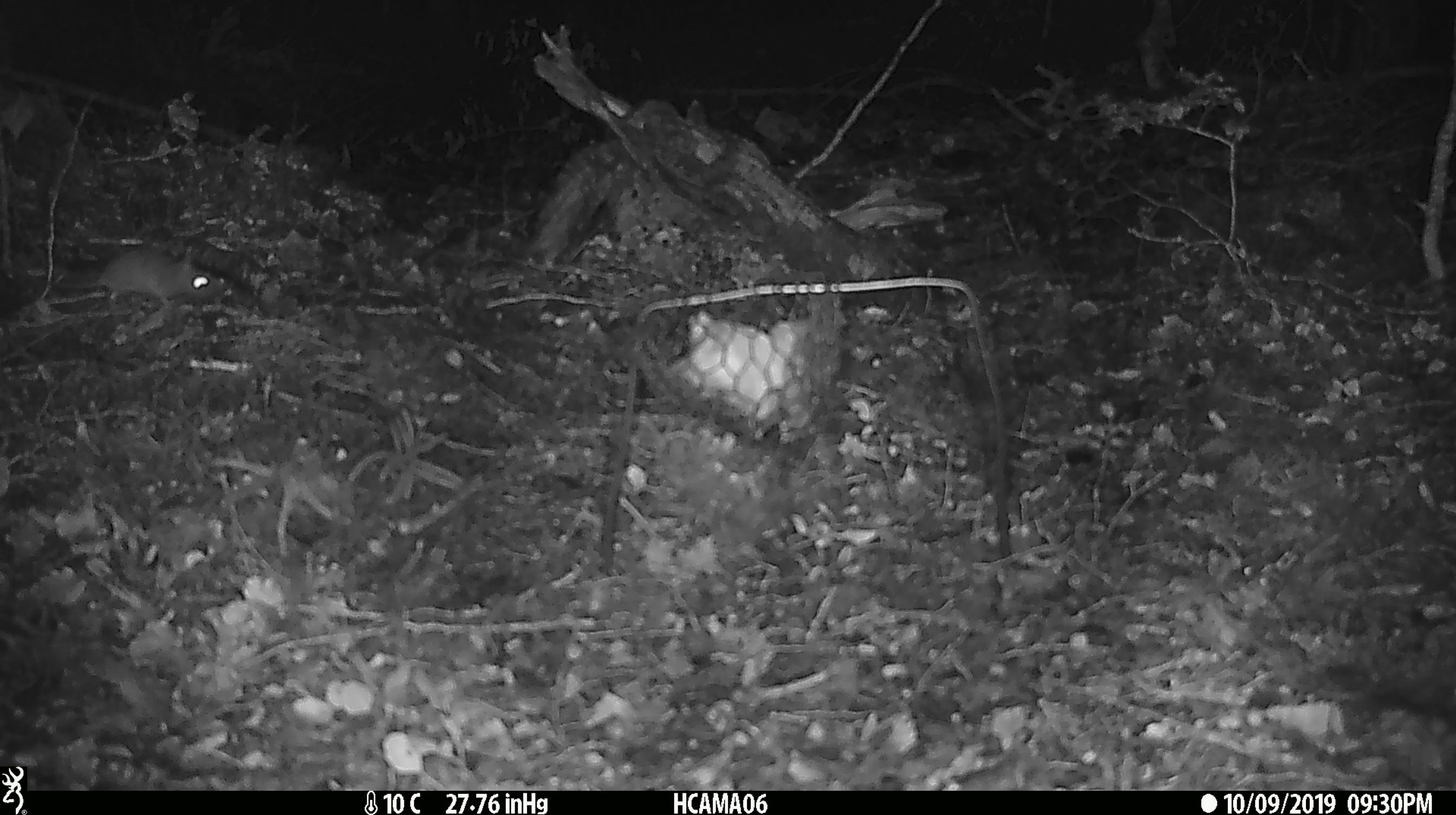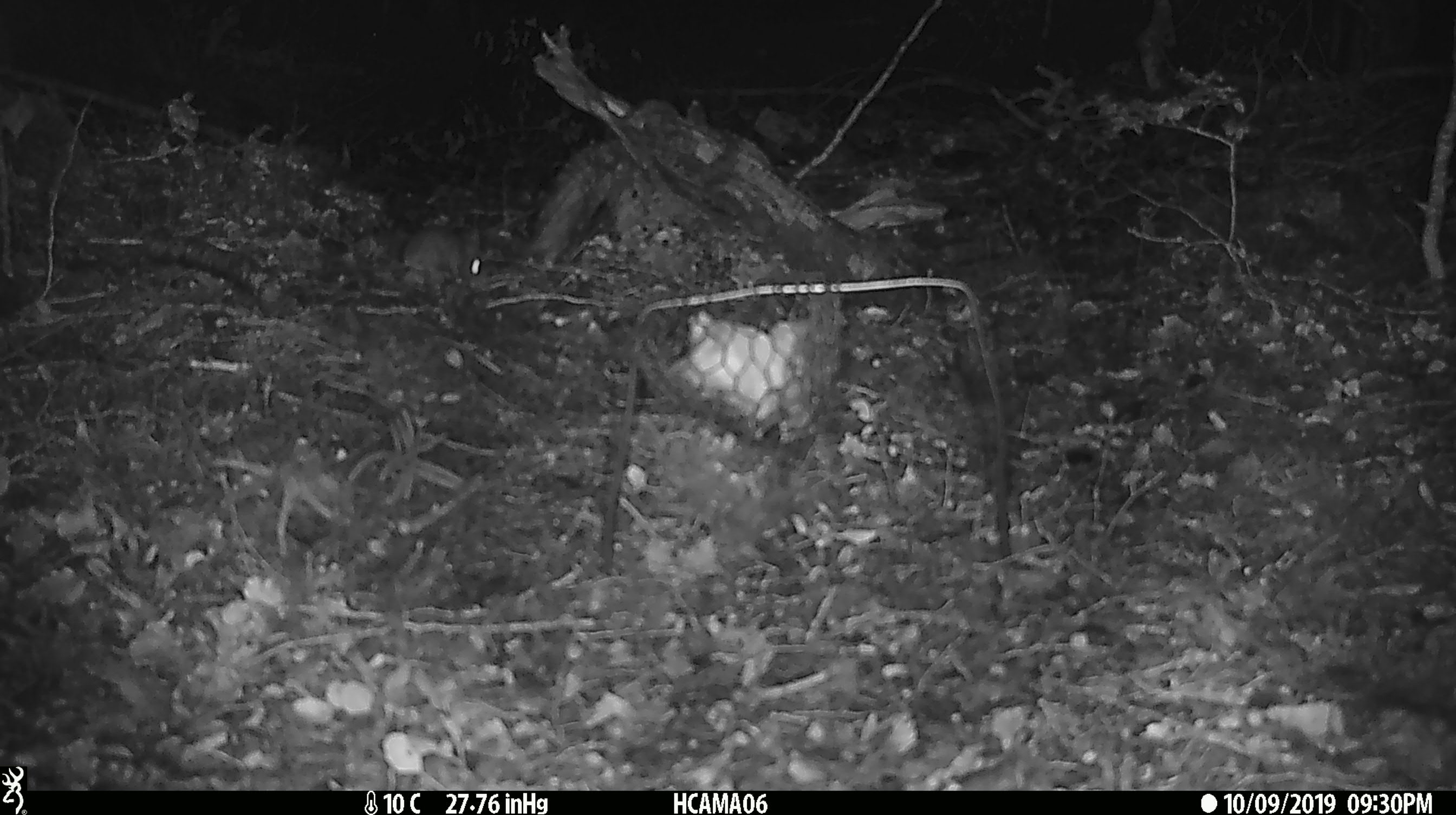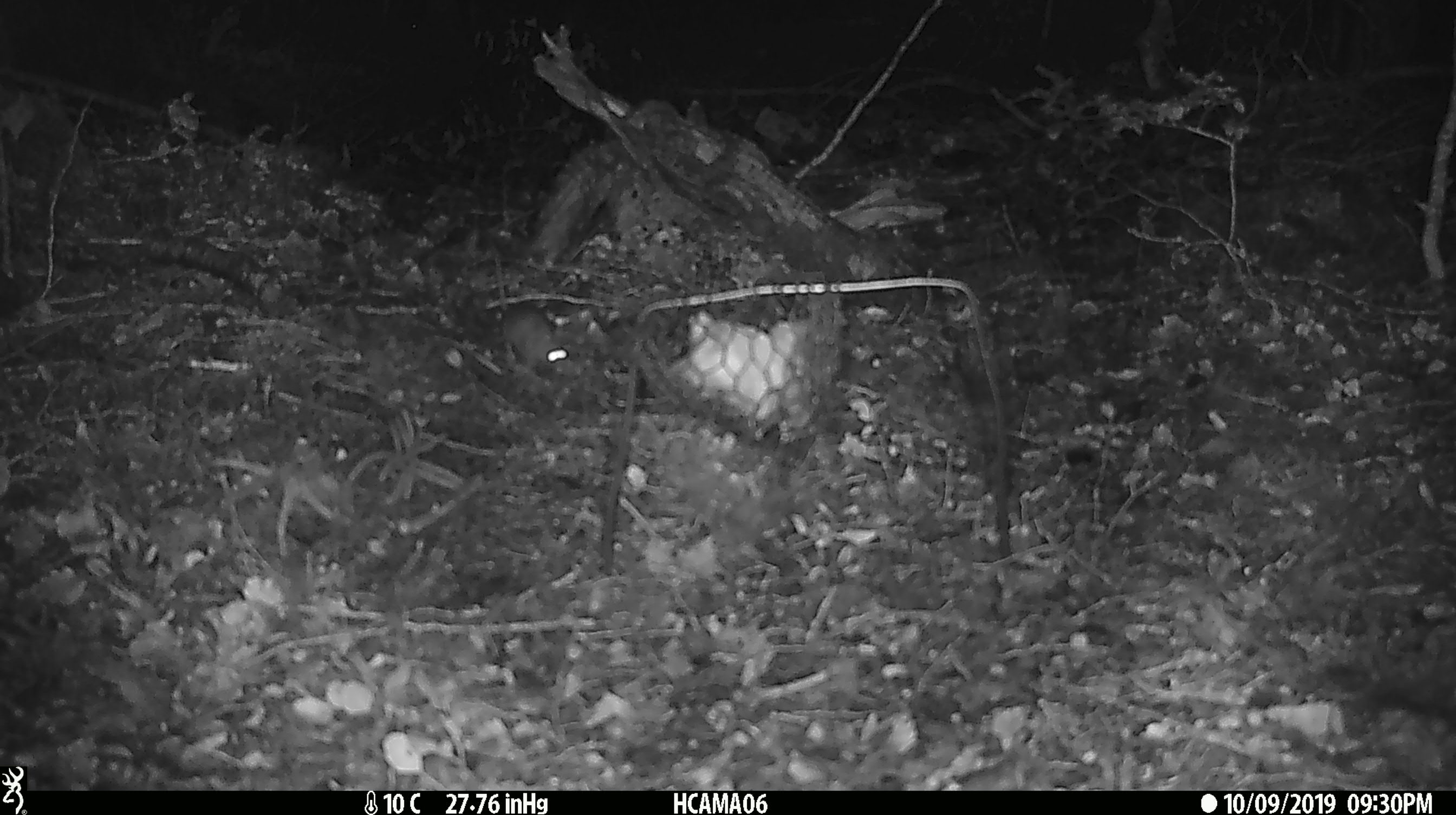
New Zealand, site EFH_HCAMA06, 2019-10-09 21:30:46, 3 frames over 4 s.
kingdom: Animalia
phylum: Chordata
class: Mammalia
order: Rodentia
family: Muridae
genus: Mus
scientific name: Mus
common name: mouse